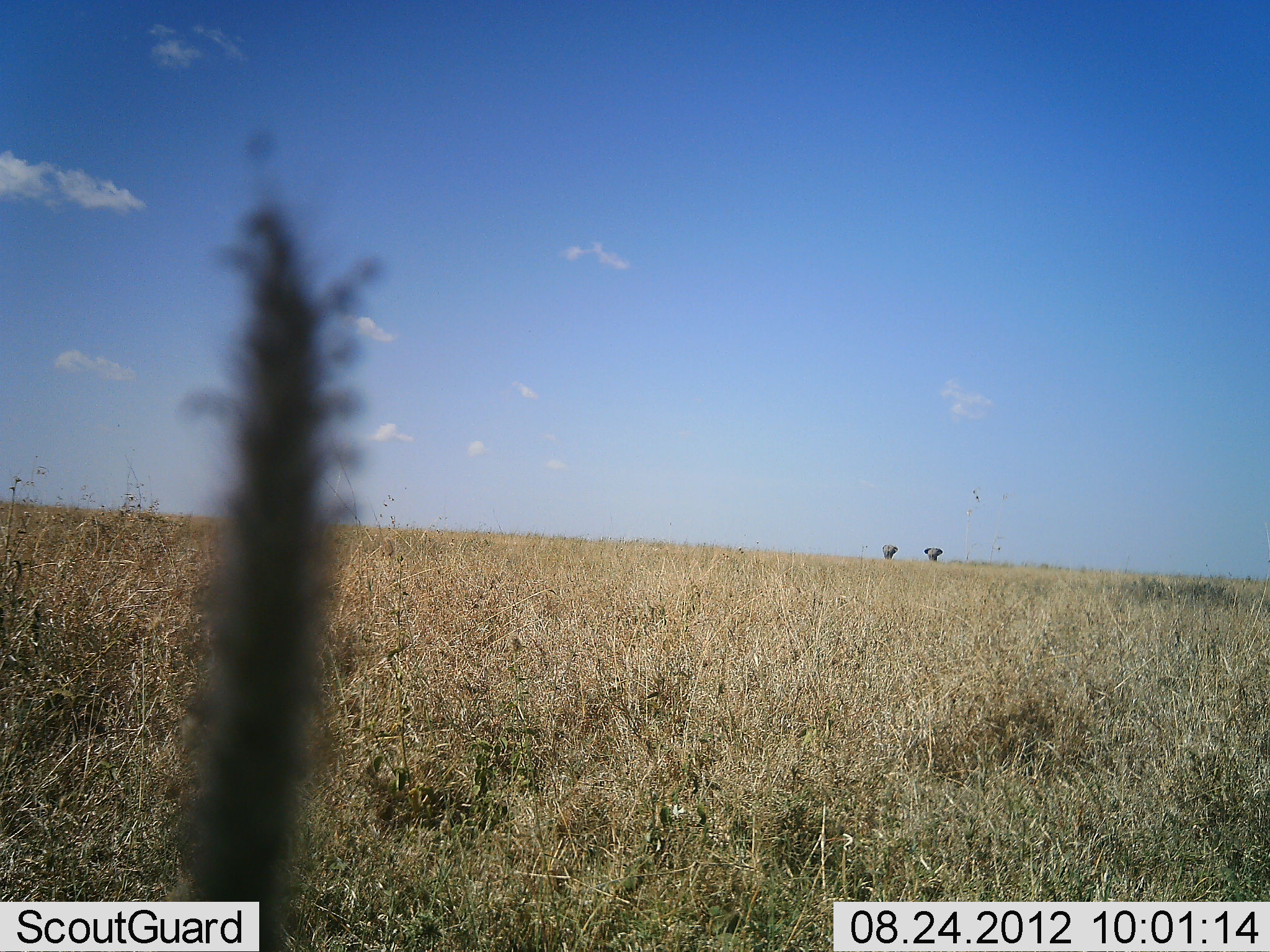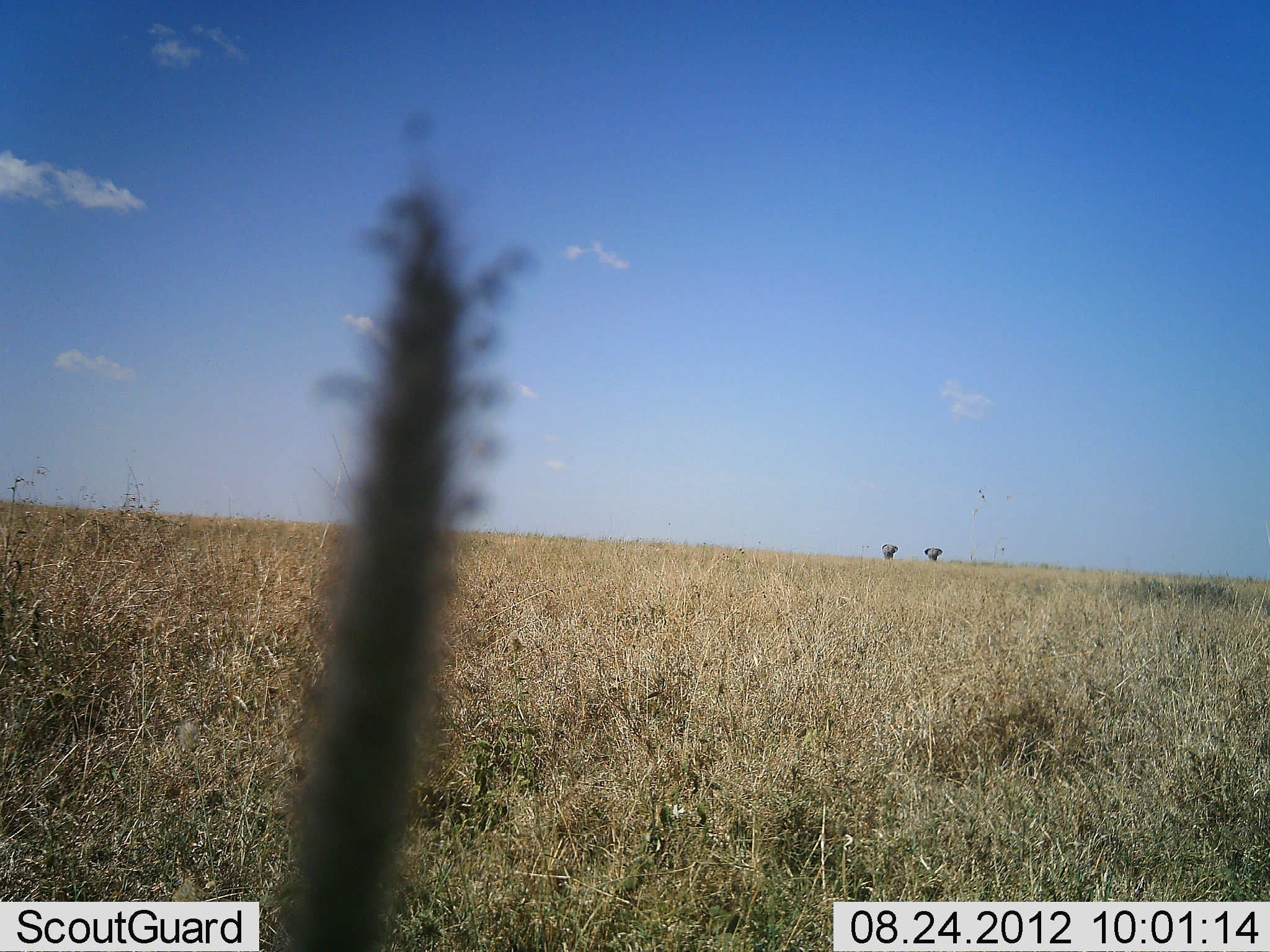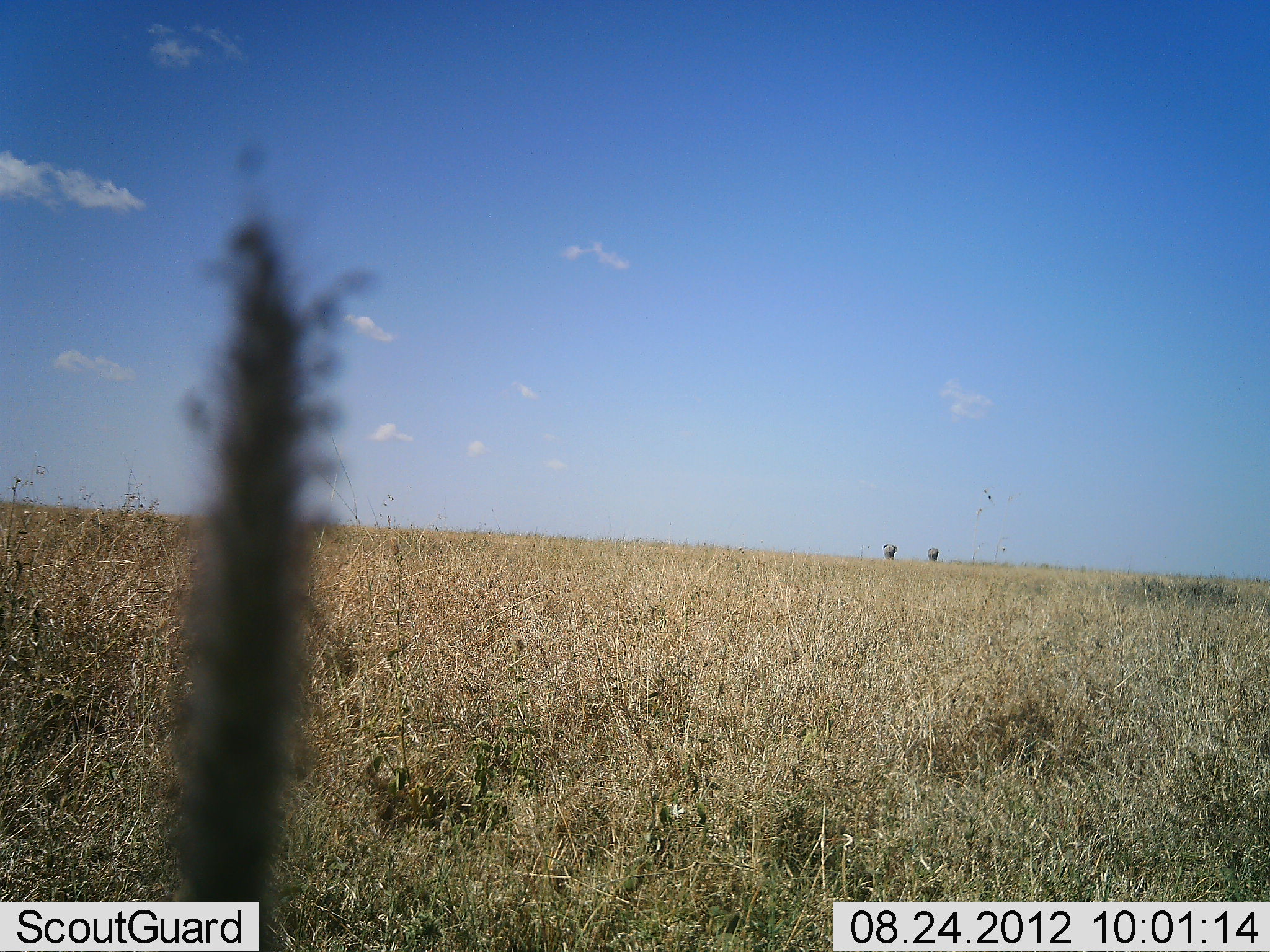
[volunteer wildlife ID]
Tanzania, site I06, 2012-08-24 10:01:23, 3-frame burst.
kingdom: Animalia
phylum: Chordata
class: Mammalia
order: Proboscidea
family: Elephantidae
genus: Loxodonta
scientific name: Loxodonta africana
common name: african bush elephant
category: elephant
Elephant (african bush elephant) (Loxodonta africana), count 2. Behavior (volunteer vote fractions): standing 90%, resting 0%, moving 10%, interacting 0%. Young present (vote fraction): 0%. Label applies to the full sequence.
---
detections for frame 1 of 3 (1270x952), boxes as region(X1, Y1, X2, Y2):
animal: region(168, 152, 385, 907)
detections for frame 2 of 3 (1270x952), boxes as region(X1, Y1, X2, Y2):
animal: region(277, 112, 539, 952)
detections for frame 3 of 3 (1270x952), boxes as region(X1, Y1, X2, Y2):
animal: region(158, 143, 380, 952)